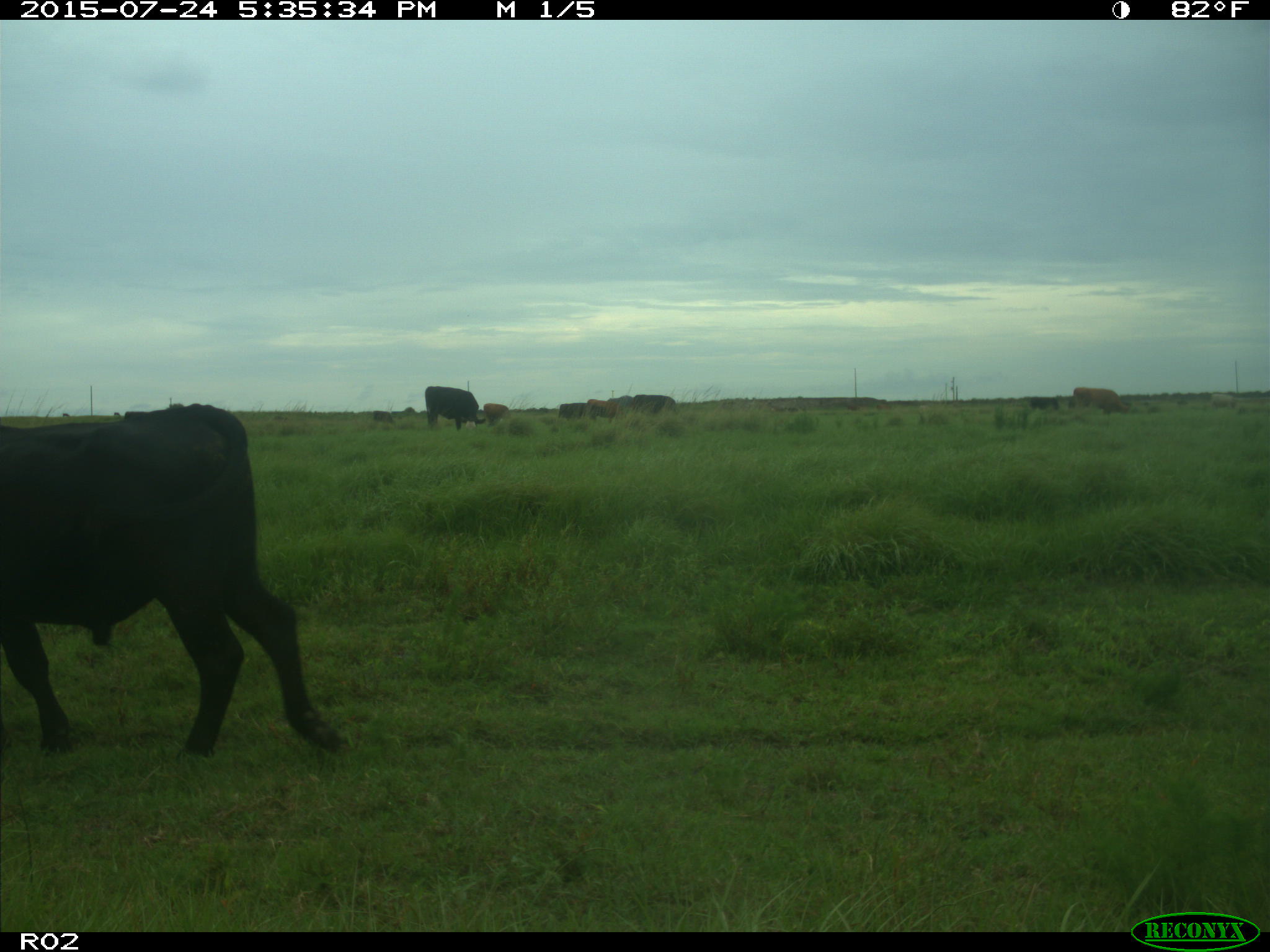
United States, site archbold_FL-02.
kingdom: Animalia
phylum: Chordata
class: Mammalia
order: Artiodactyla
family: Bovidae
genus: Bos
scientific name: Bos taurus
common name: domestic cow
Bos taurus (domestic cow).